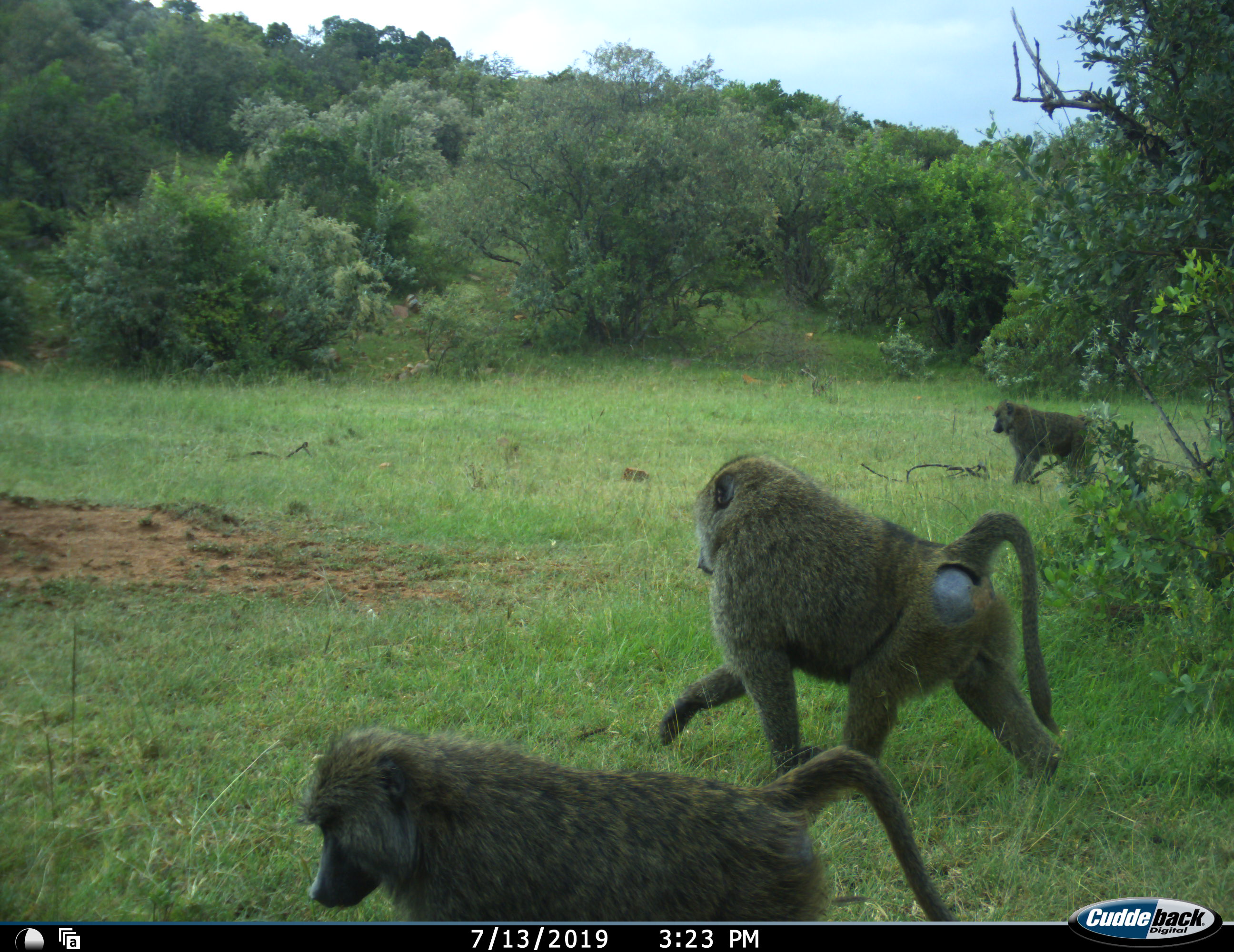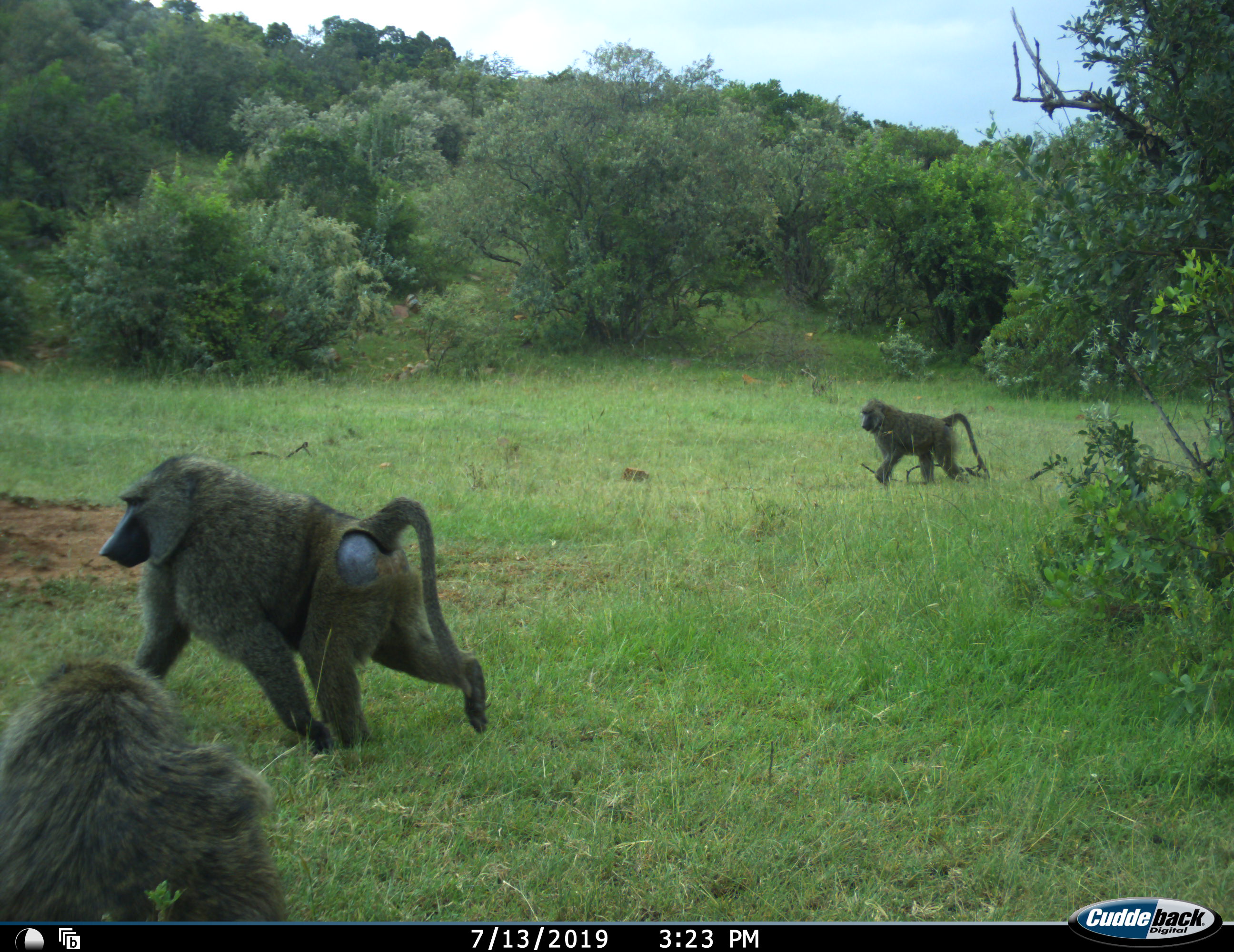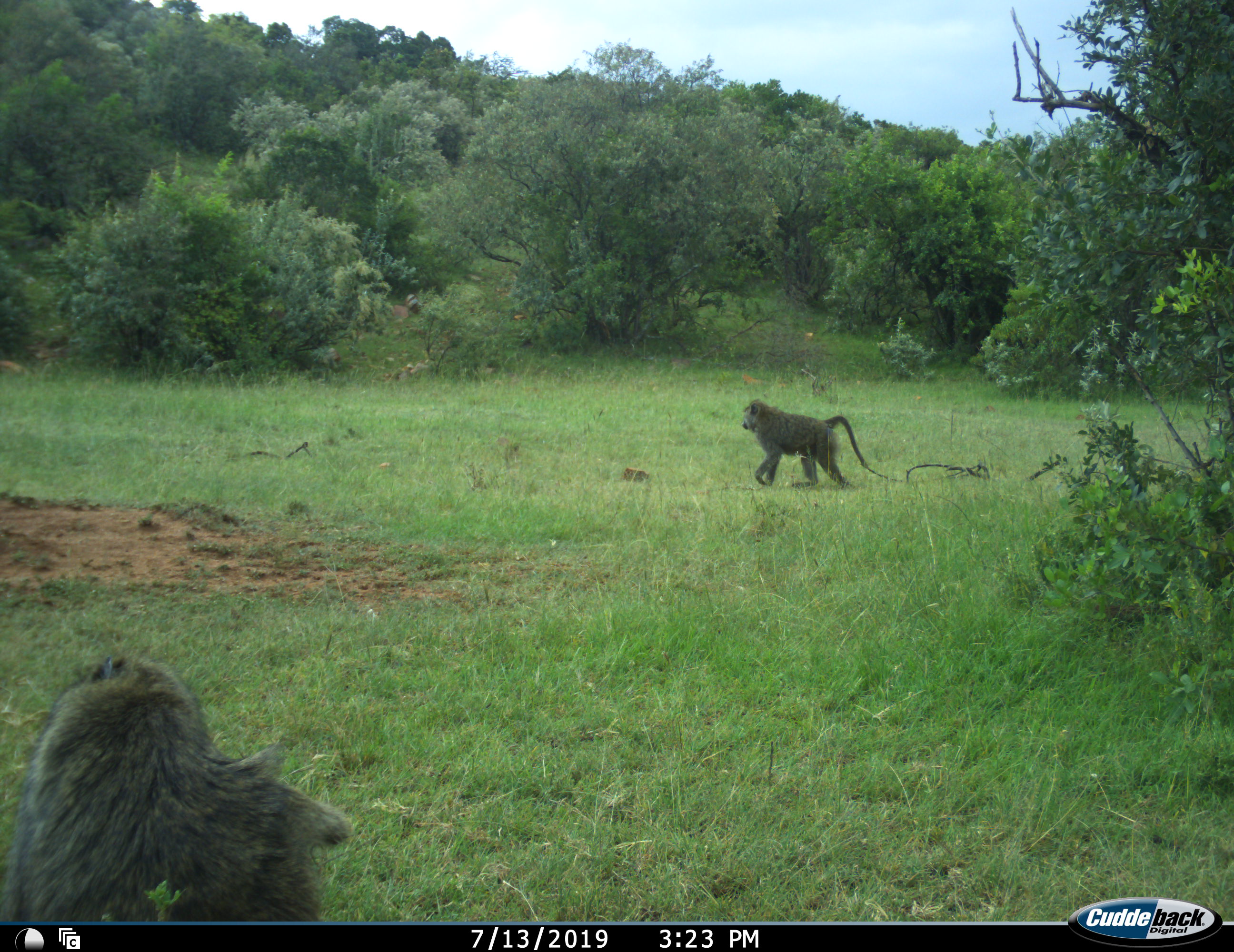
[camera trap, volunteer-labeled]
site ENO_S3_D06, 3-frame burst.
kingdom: Animalia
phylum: Chordata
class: Mammalia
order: Primates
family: Cercopithecidae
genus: Papio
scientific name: Papio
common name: baboon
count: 3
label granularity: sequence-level